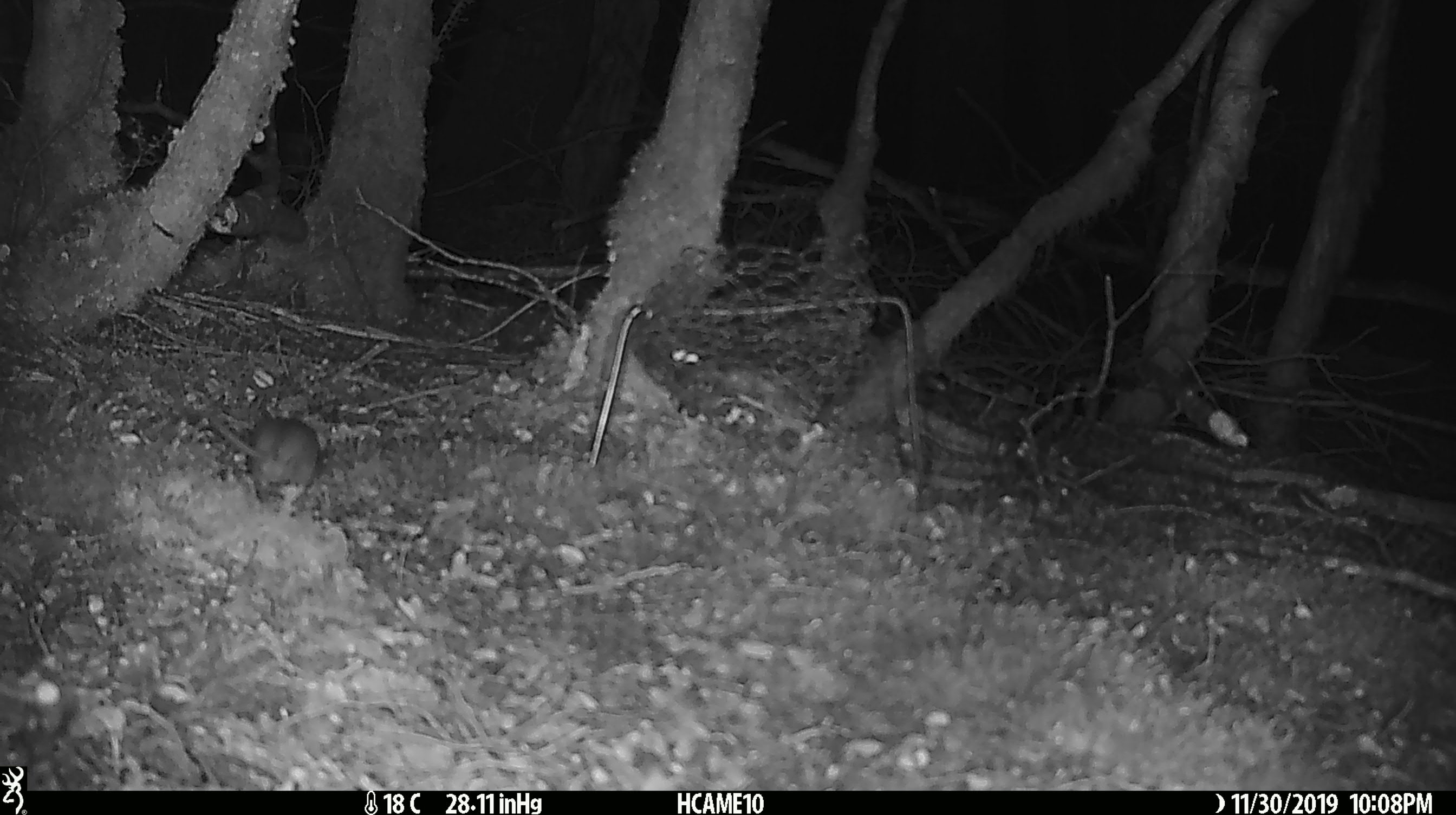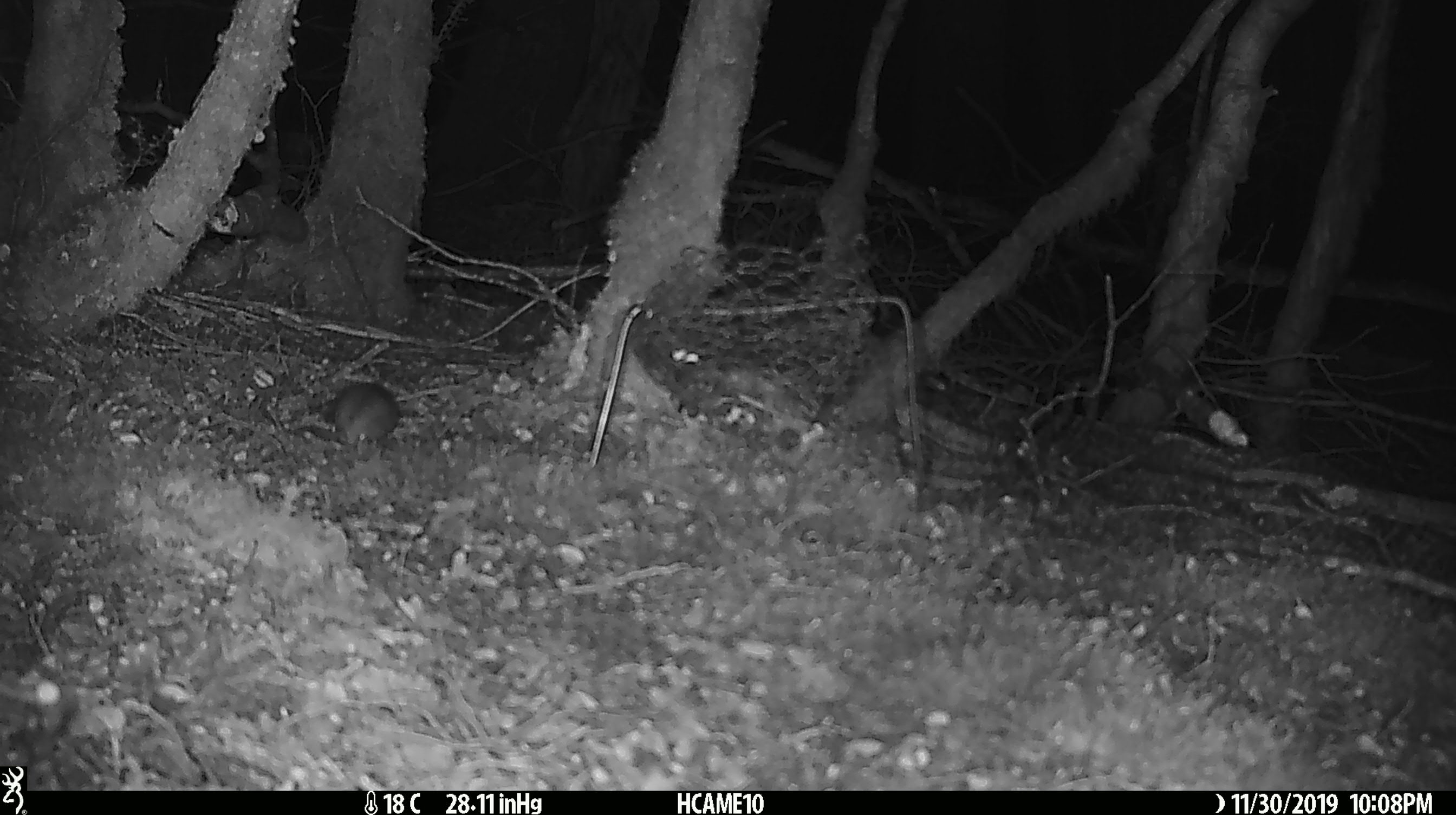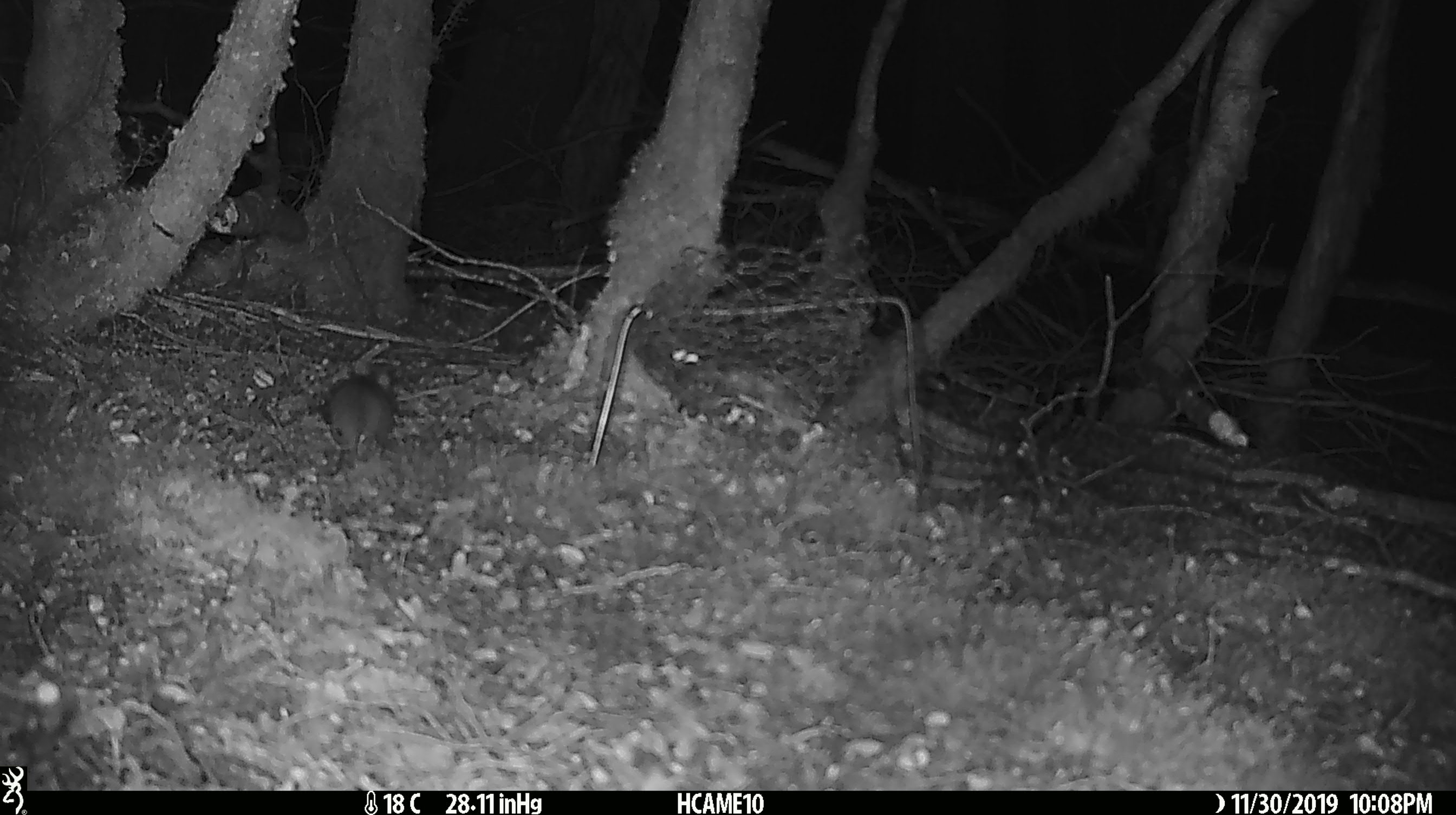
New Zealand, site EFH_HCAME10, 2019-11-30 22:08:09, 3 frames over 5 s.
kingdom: Animalia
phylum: Chordata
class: Mammalia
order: Rodentia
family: Muridae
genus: Mus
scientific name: Mus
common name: mouse